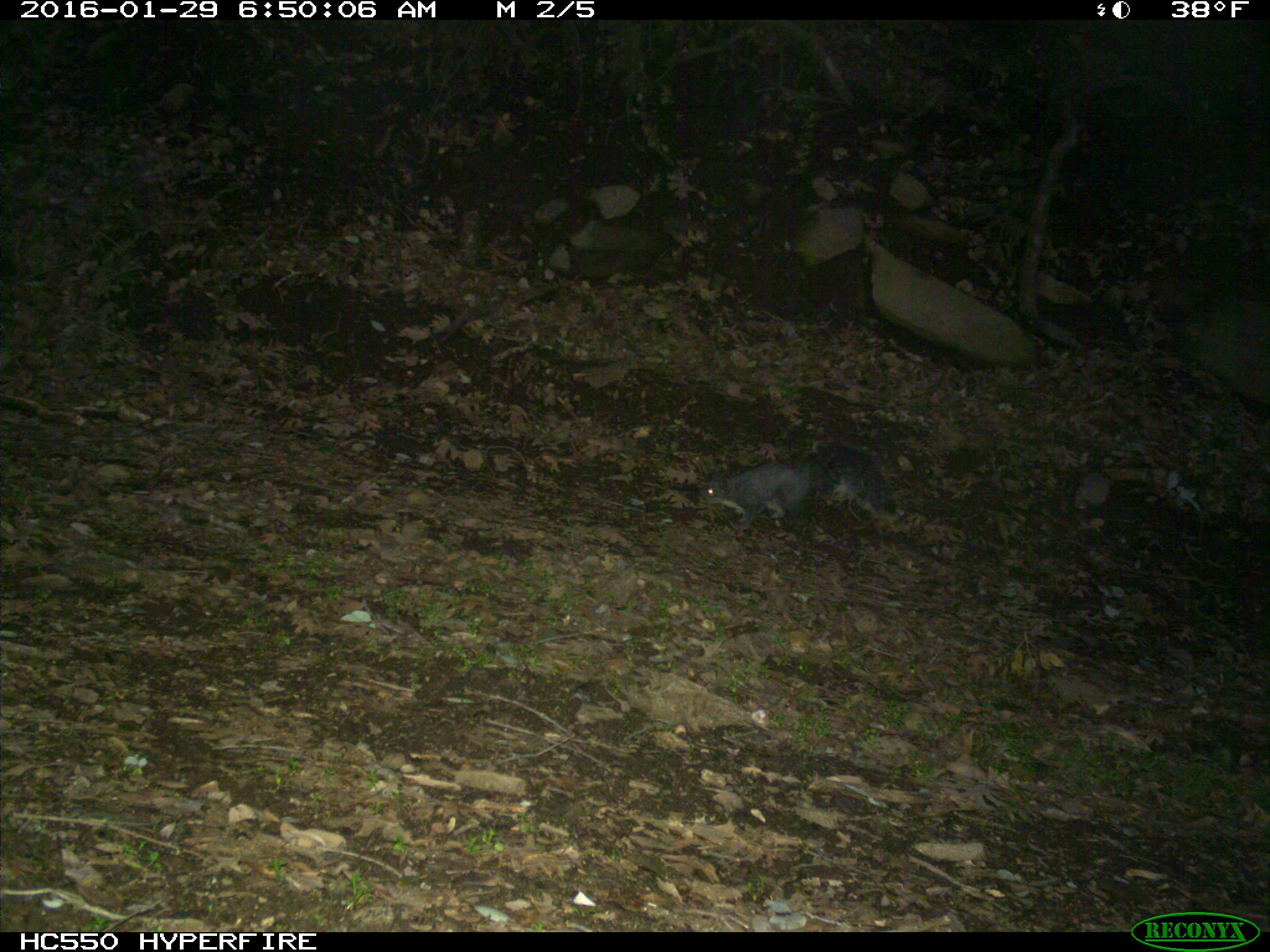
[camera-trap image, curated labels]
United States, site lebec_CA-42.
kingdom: Animalia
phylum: Chordata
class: Mammalia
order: Rodentia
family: Sciuridae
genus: Sciurus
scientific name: Sciurus carolinensis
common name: eastern gray squirrel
Sciurus carolinensis (eastern gray squirrel).